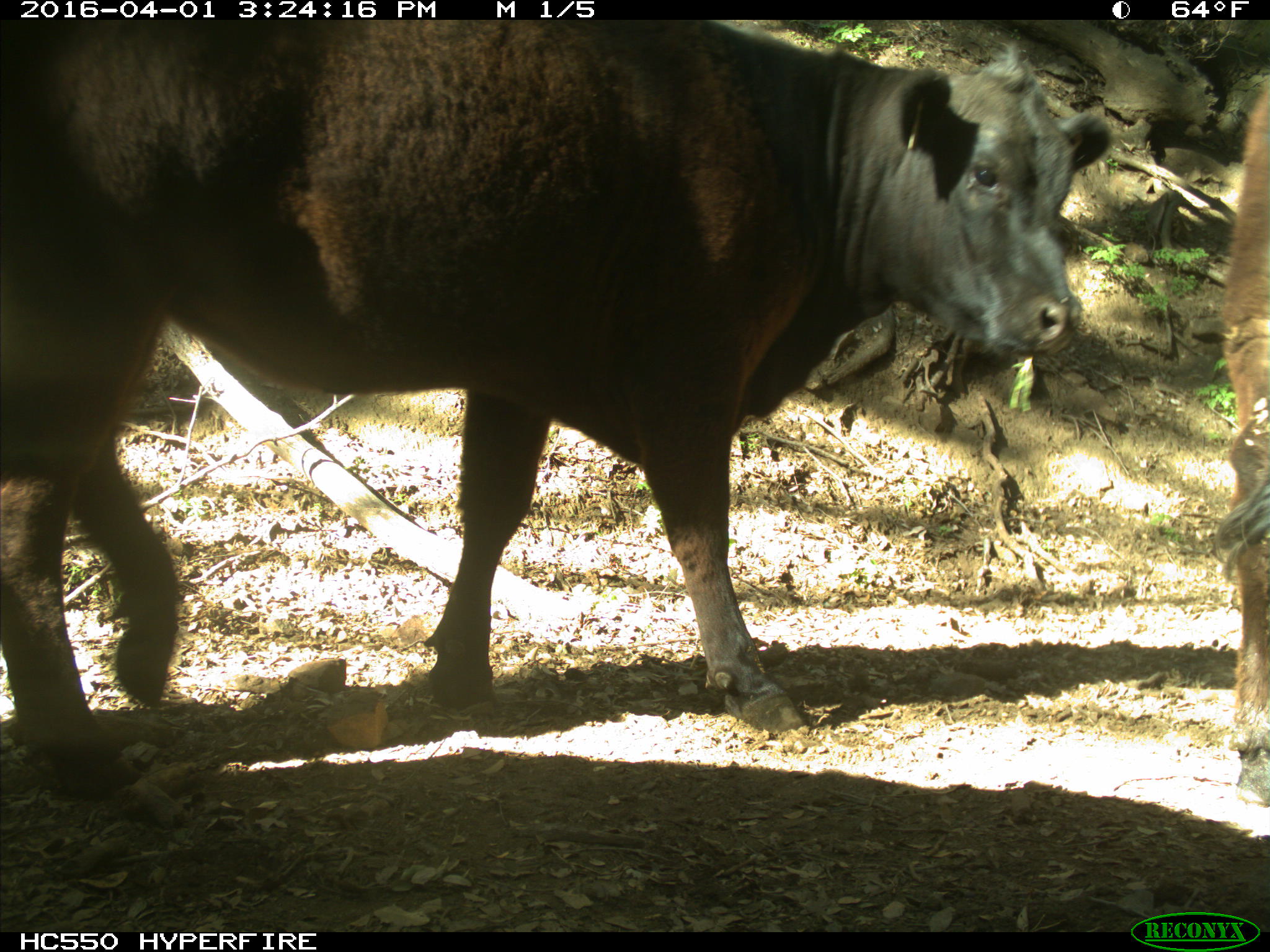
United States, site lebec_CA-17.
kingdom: Animalia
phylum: Chordata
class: Mammalia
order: Artiodactyla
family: Bovidae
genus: Bos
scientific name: Bos taurus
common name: domestic cow